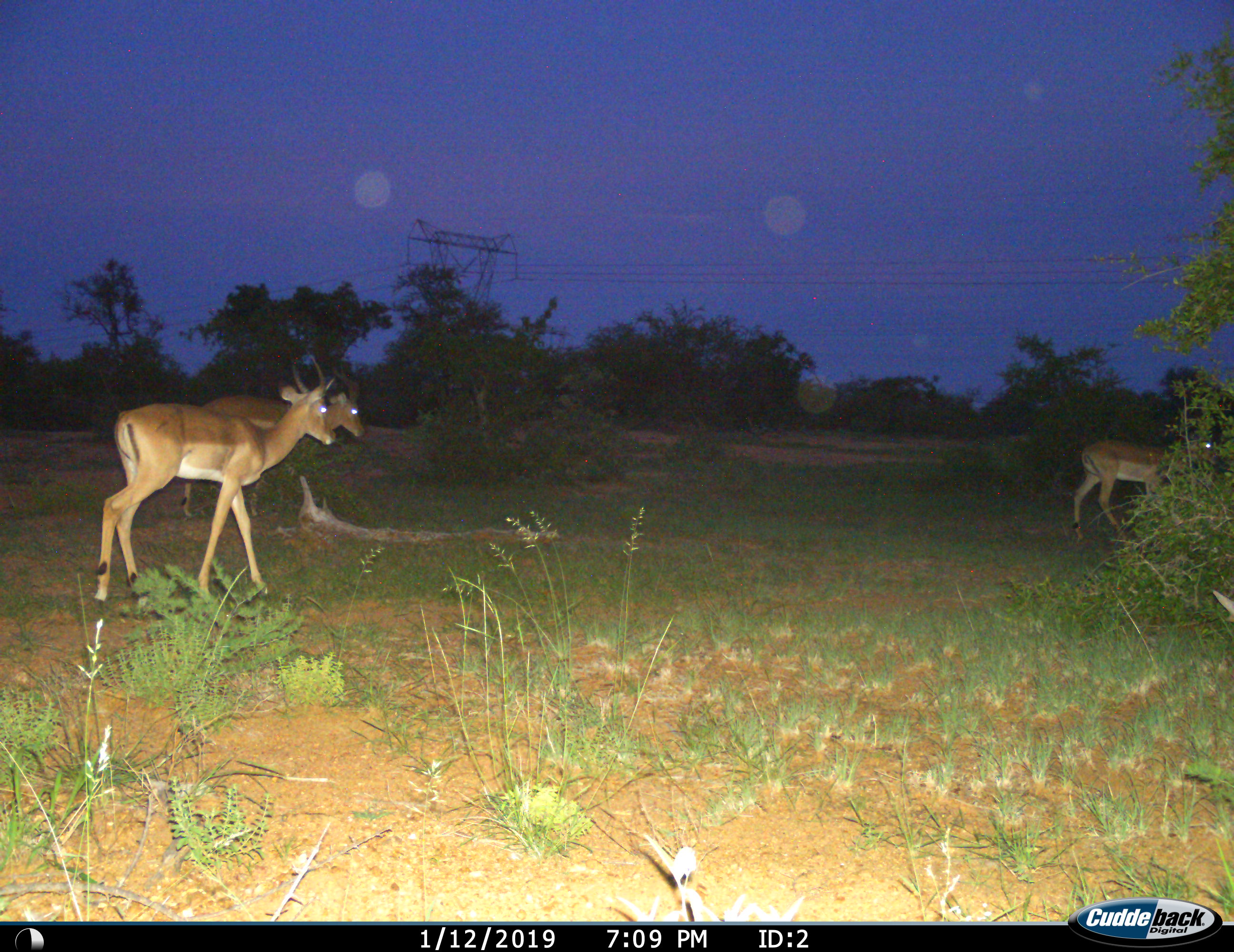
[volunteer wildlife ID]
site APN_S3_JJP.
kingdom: Animalia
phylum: Chordata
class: Mammalia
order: Artiodactyla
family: Bovidae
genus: Aepyceros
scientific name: Aepyceros melampus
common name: impala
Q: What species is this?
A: Impala (Aepyceros melampus).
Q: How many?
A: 3.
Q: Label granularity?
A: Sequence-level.